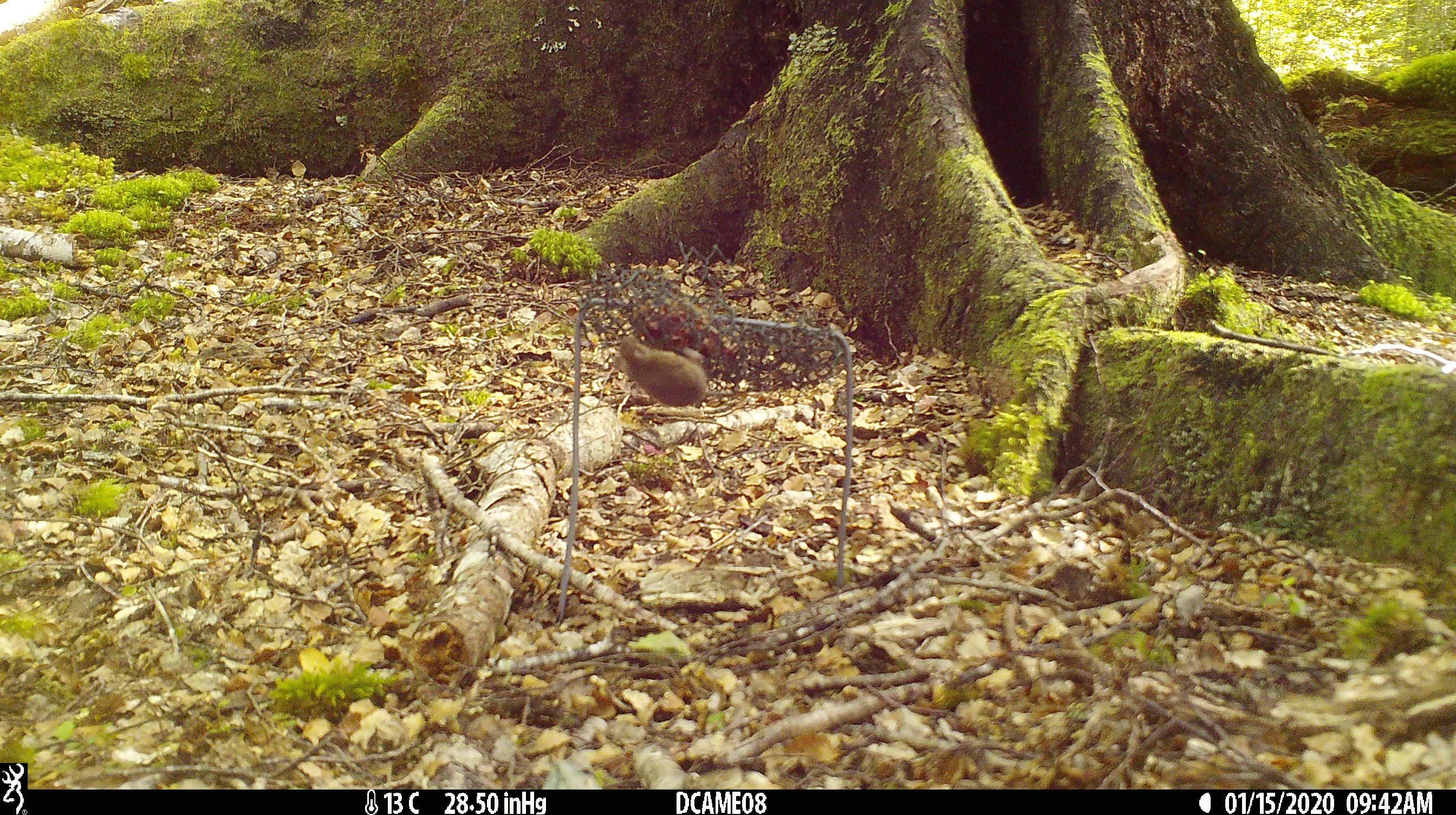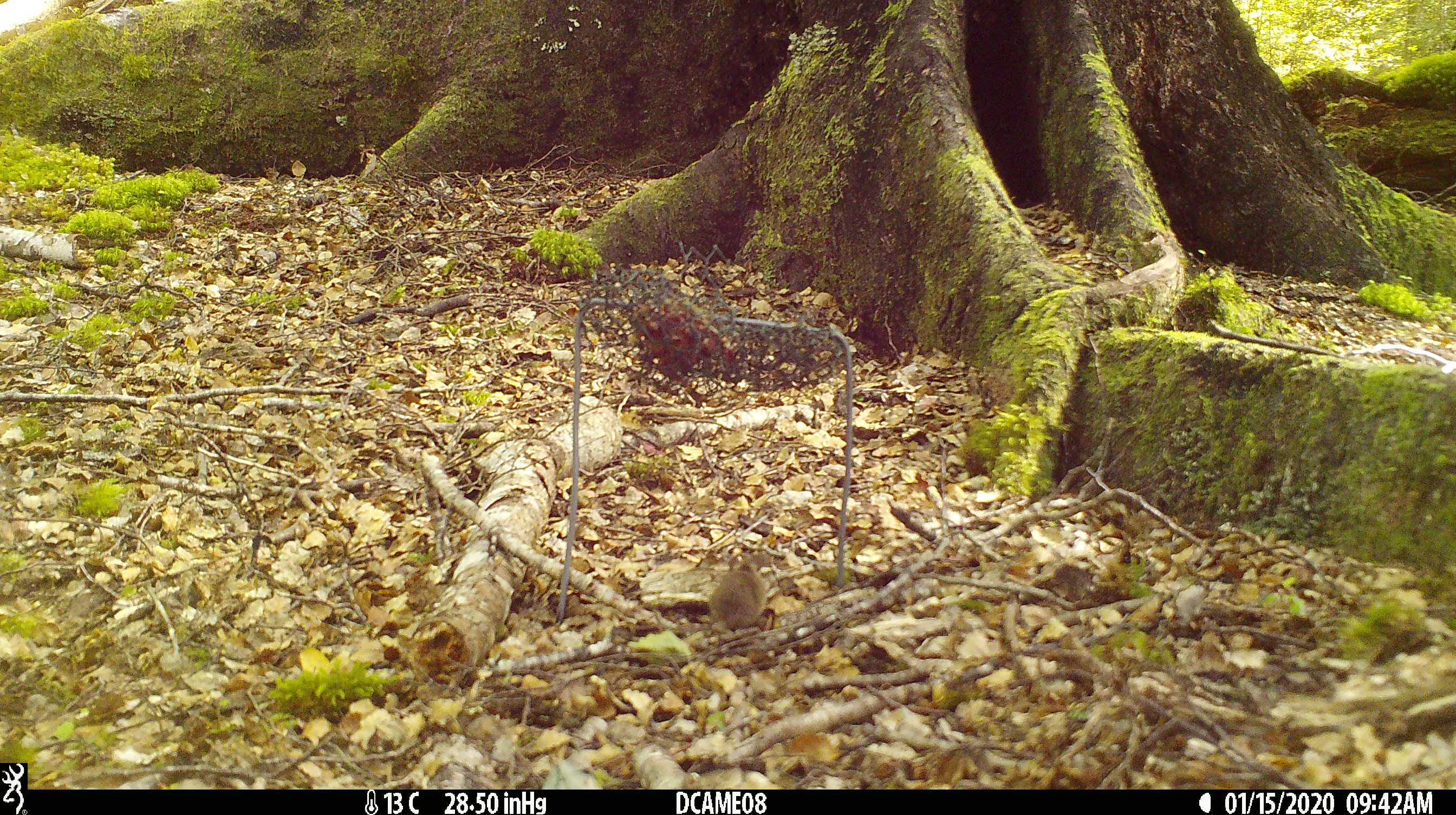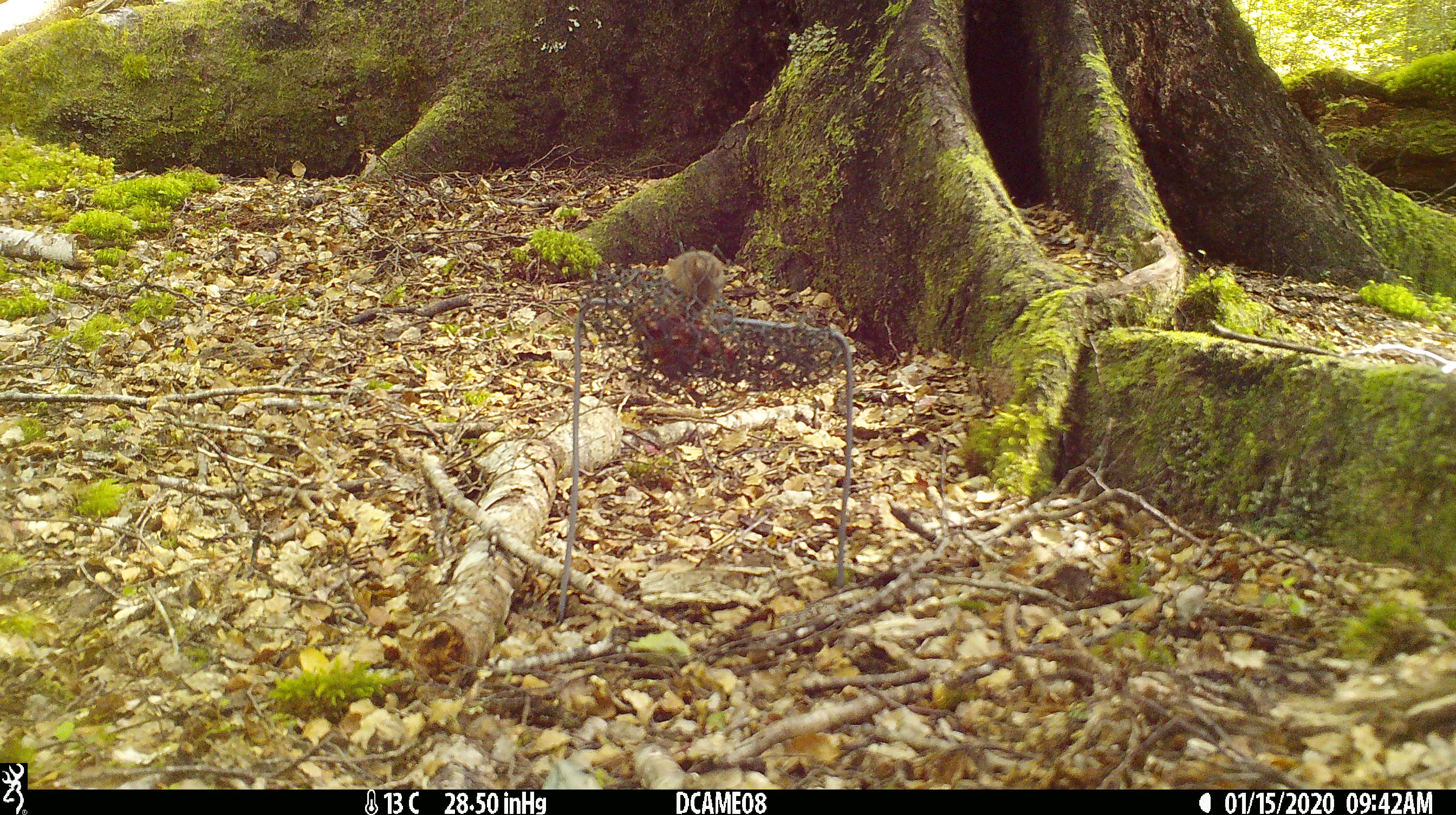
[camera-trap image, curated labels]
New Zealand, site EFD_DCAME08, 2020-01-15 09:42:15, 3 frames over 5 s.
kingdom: Animalia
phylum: Chordata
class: Mammalia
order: Rodentia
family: Muridae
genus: Mus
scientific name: Mus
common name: mouse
Mouse (Mus).